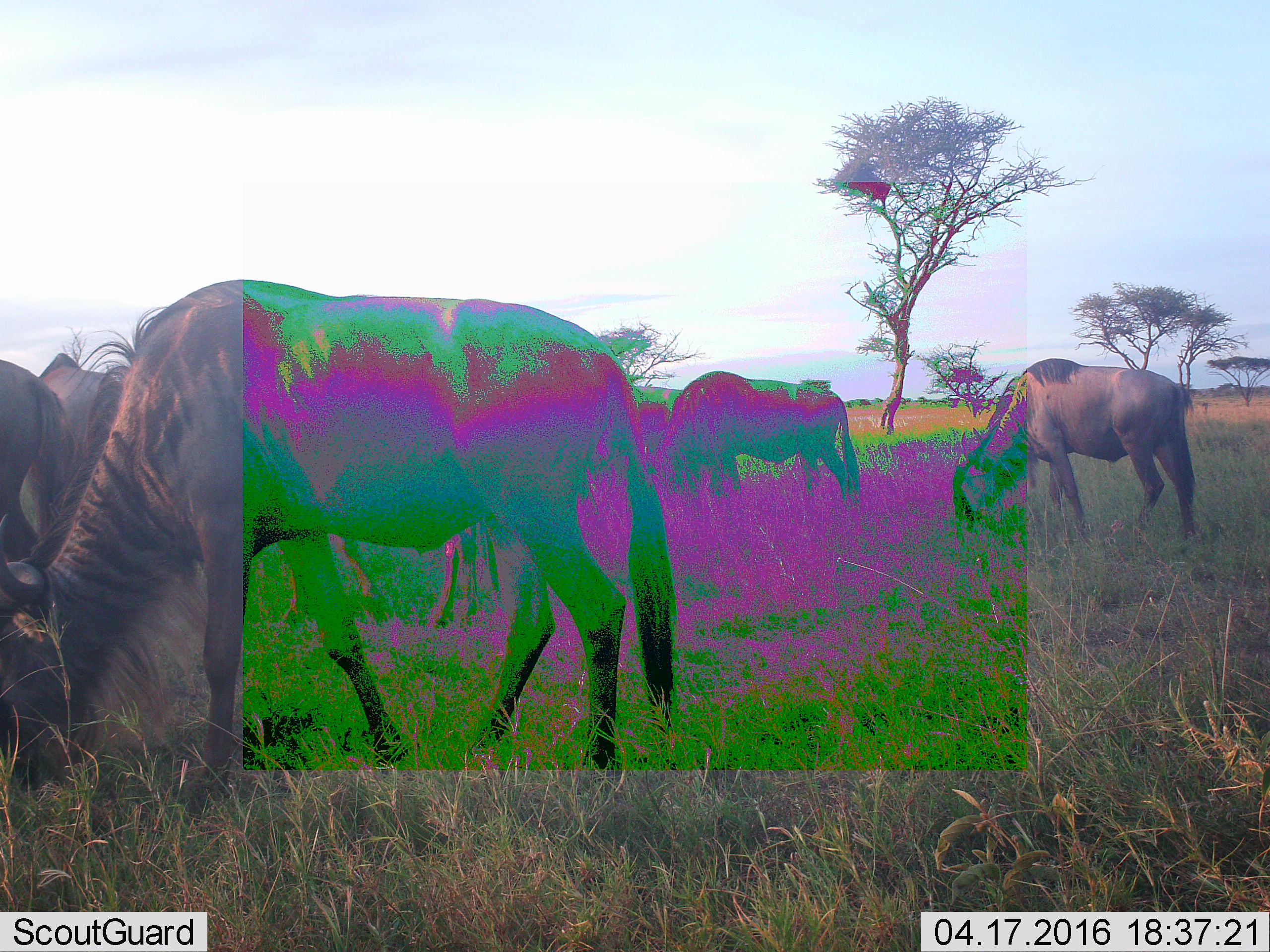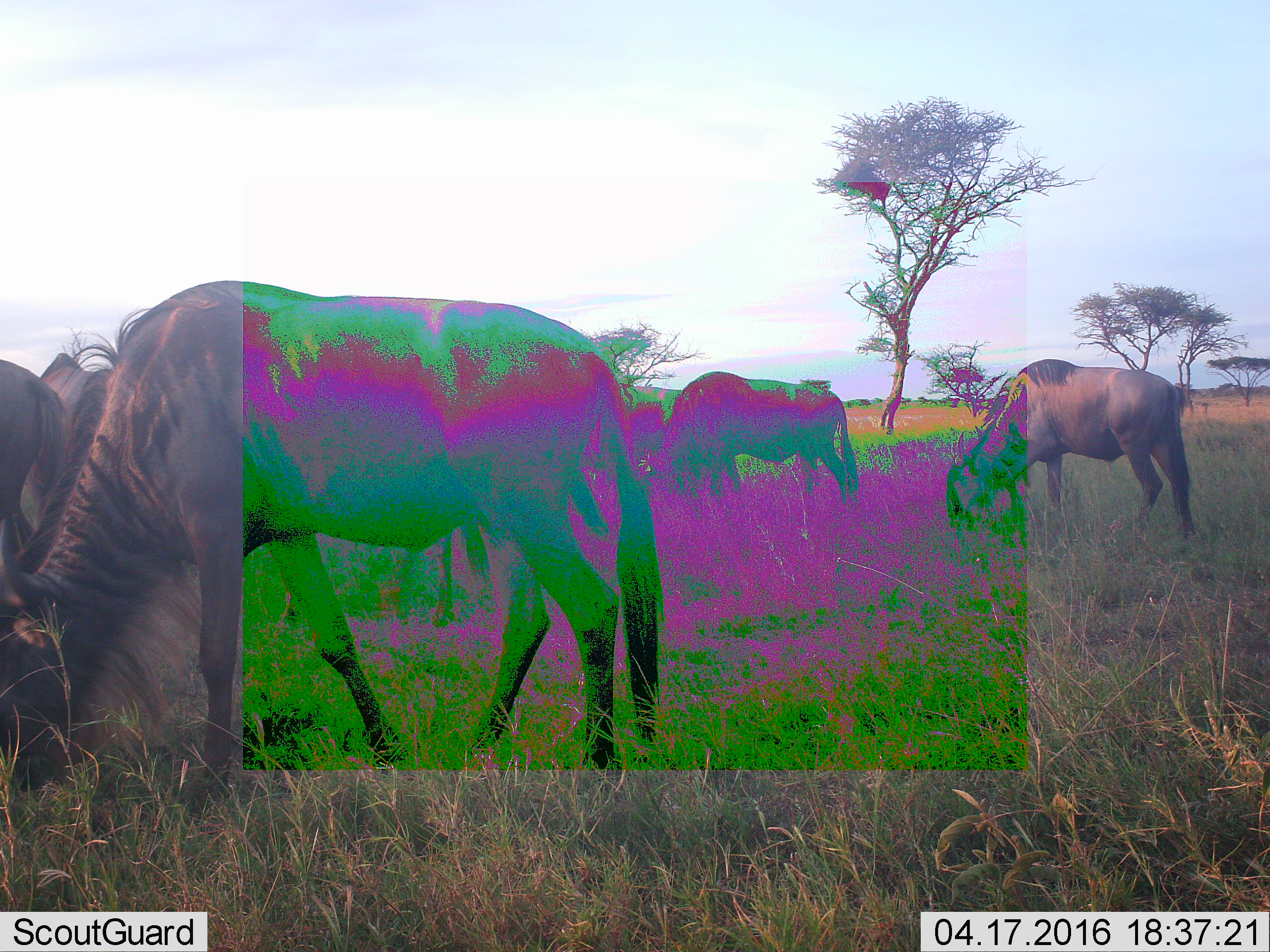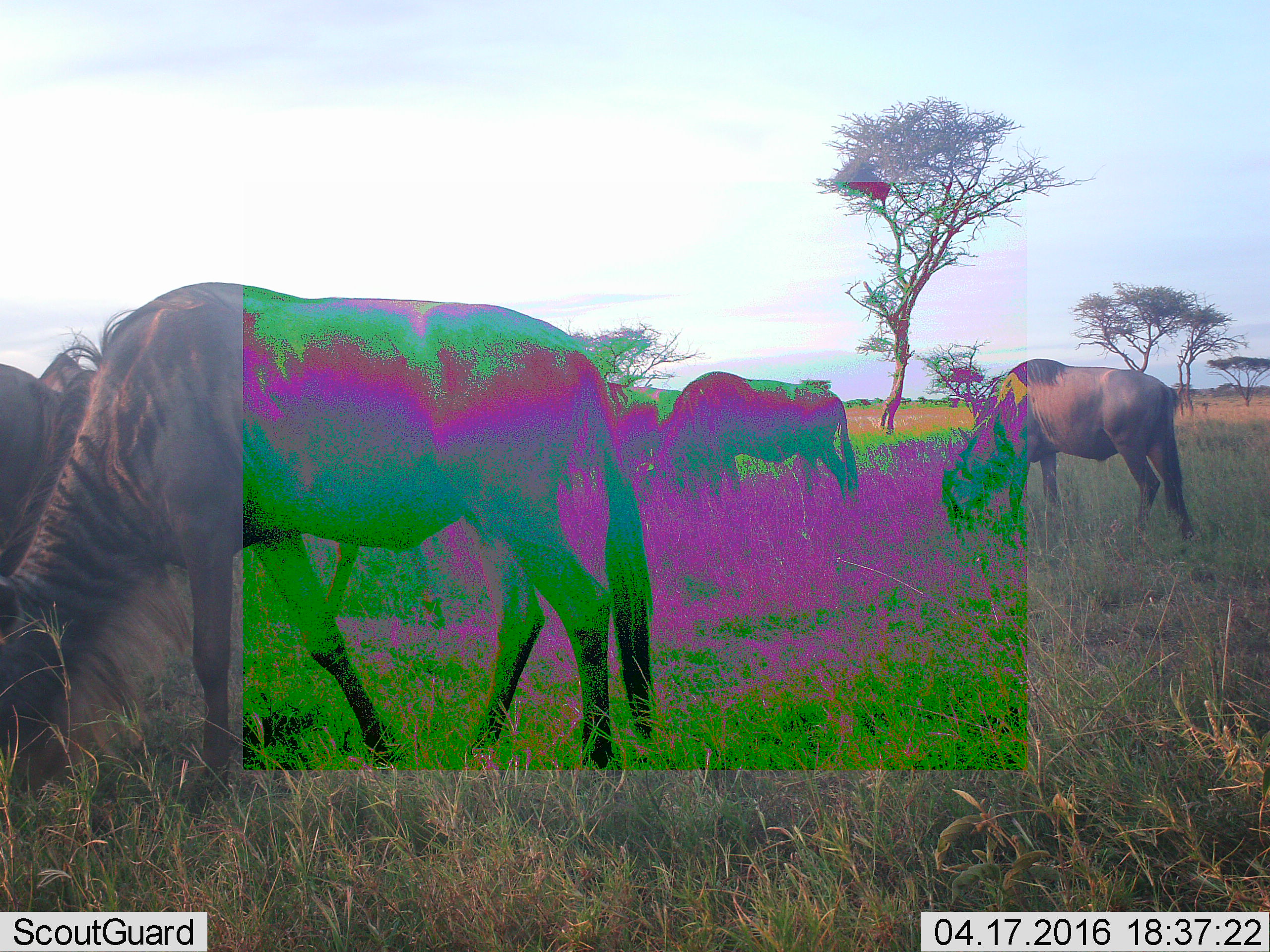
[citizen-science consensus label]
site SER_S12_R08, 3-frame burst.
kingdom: Animalia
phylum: Chordata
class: Mammalia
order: Artiodactyla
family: Bovidae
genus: Connochaetes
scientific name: Connochaetes taurinus taurinus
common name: blue wildebeest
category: wildebeestblue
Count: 7.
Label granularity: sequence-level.